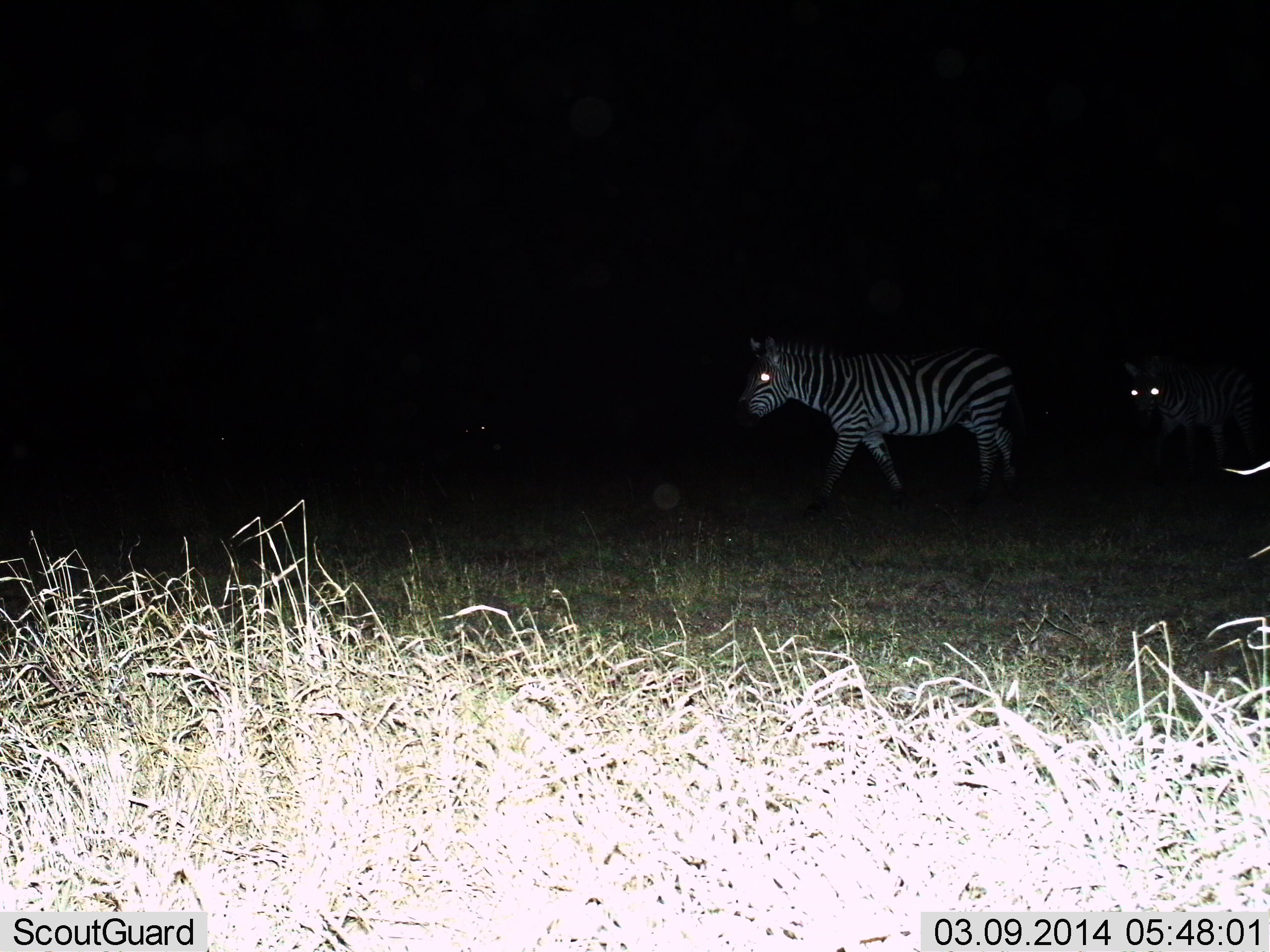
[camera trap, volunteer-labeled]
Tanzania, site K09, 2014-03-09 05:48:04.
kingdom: Animalia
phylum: Chordata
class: Mammalia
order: Perissodactyla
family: Equidae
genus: Equus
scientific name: Equus quagga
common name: plains zebra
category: zebra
Zebra (plains zebra) (Equus quagga), count 2. Behavior (volunteer vote fractions): standing 30%, resting 0%, moving 90%, interacting 0%. Young present (vote fraction): 0%. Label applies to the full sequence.